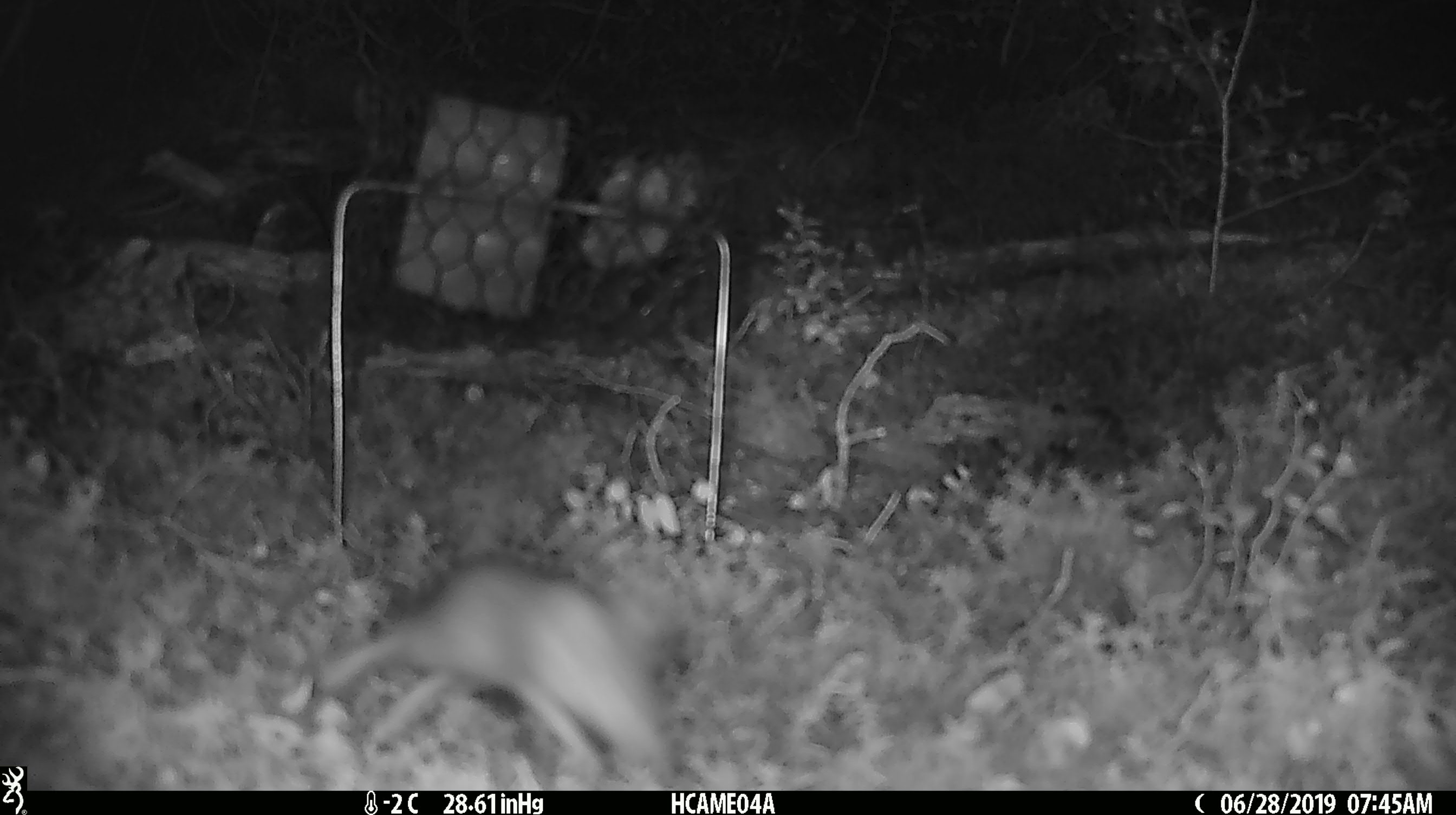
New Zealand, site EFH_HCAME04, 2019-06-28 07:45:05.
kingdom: Animalia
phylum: Chordata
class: Mammalia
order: Rodentia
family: Muridae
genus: Mus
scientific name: Mus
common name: mouse